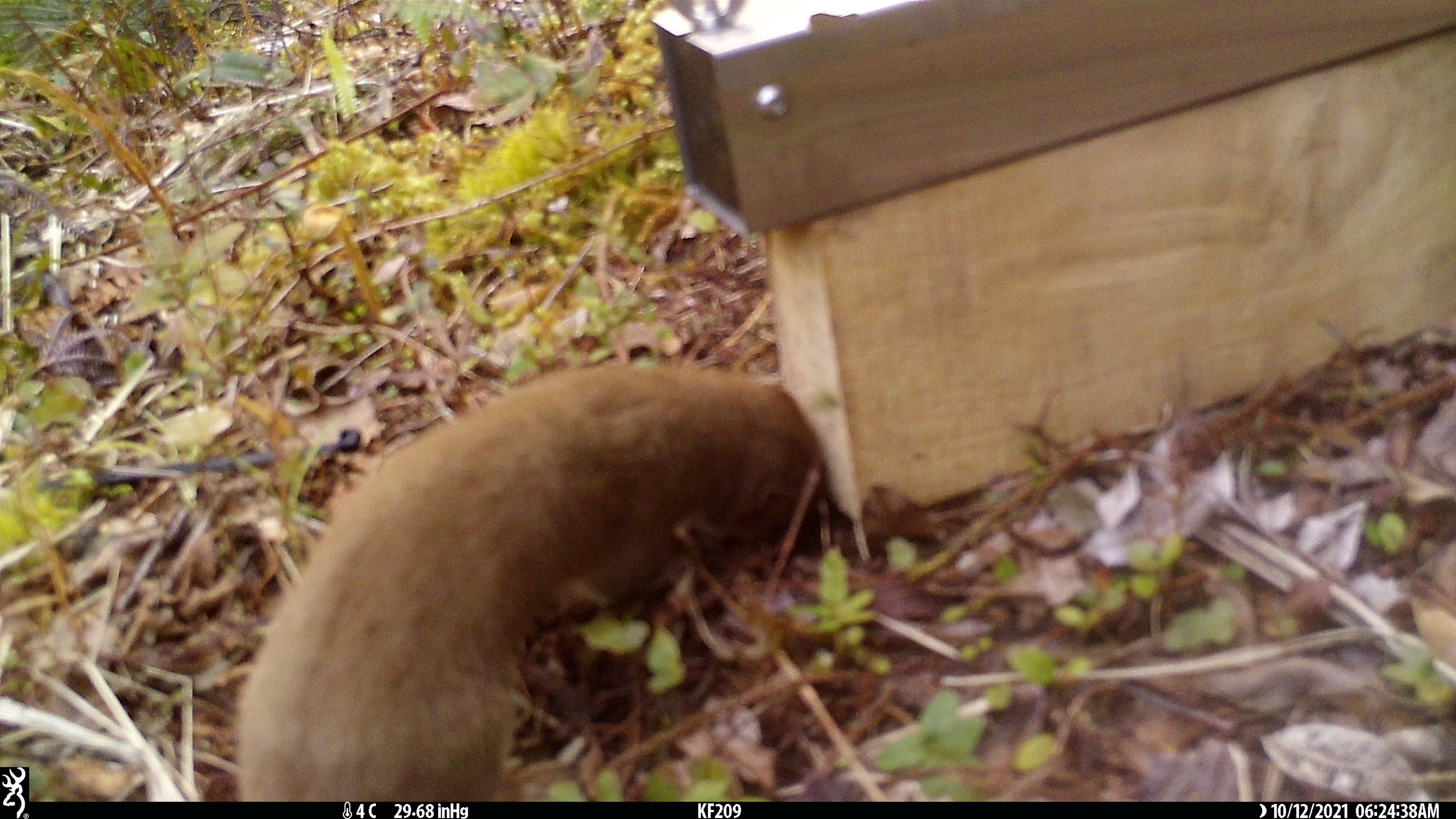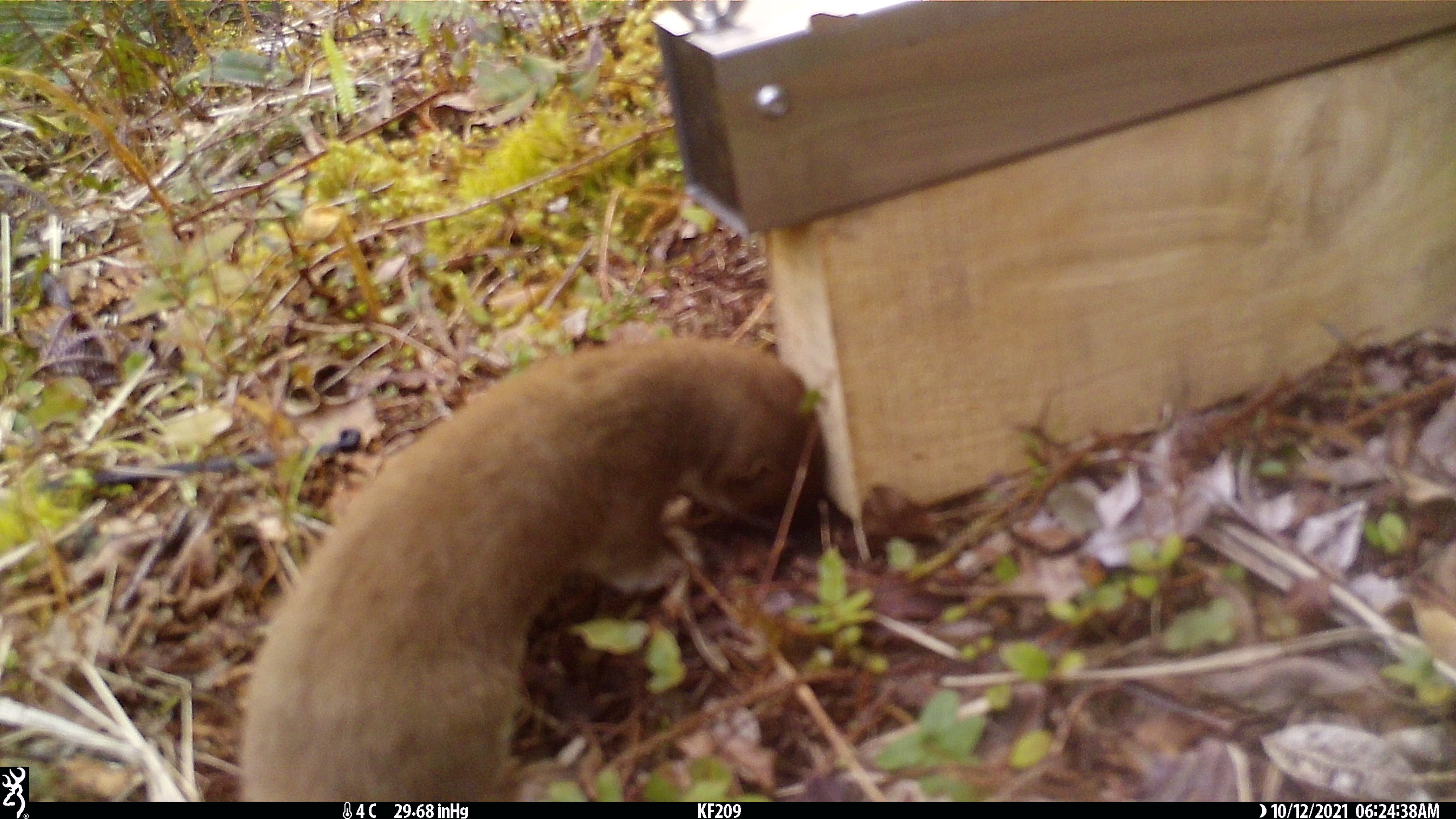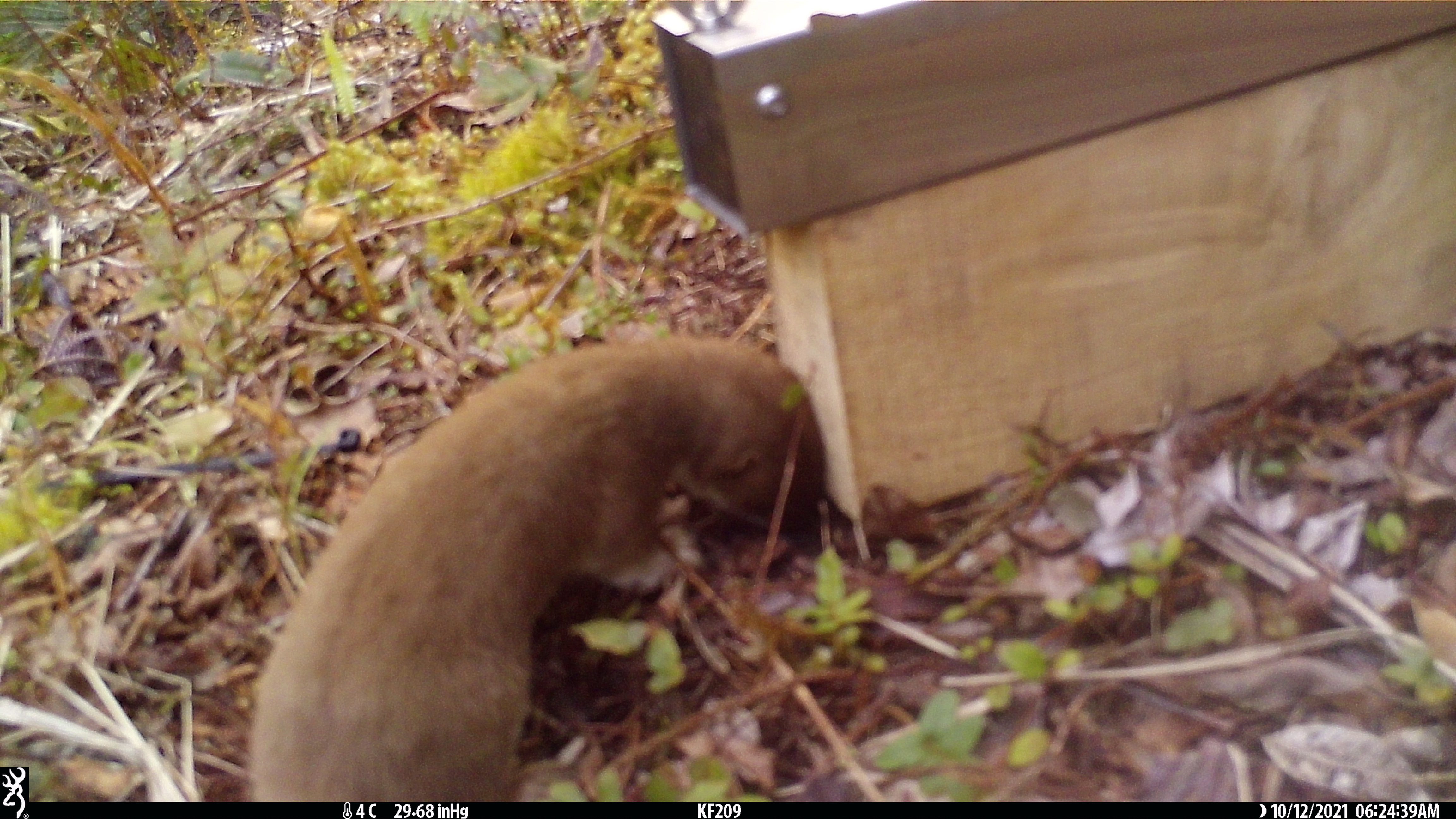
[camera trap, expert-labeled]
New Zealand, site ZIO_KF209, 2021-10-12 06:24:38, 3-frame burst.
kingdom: Animalia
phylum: Chordata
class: Mammalia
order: Carnivora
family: Mustelidae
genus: Mustela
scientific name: Mustela erminea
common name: stoat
Stoat (Mustela erminea).